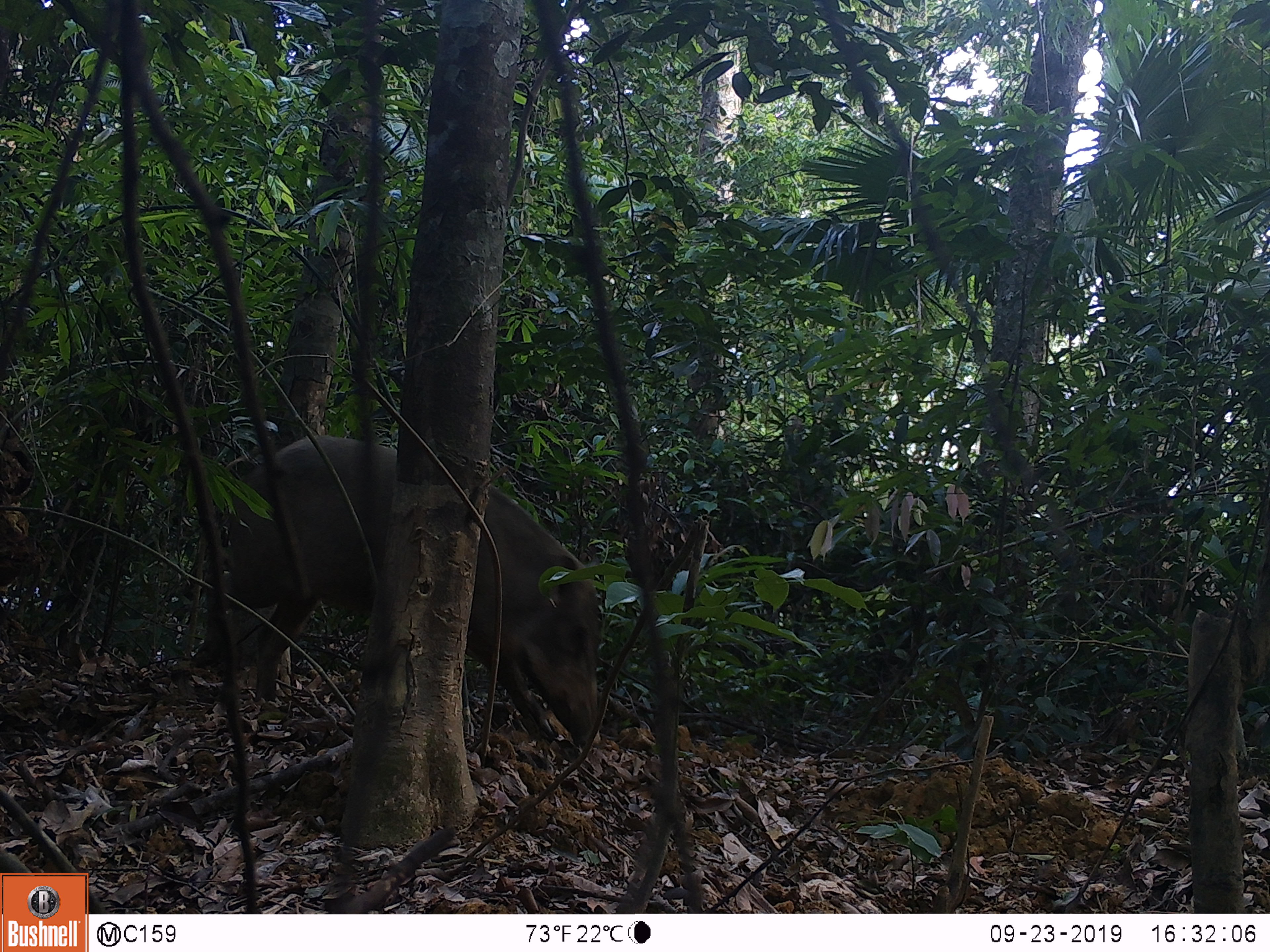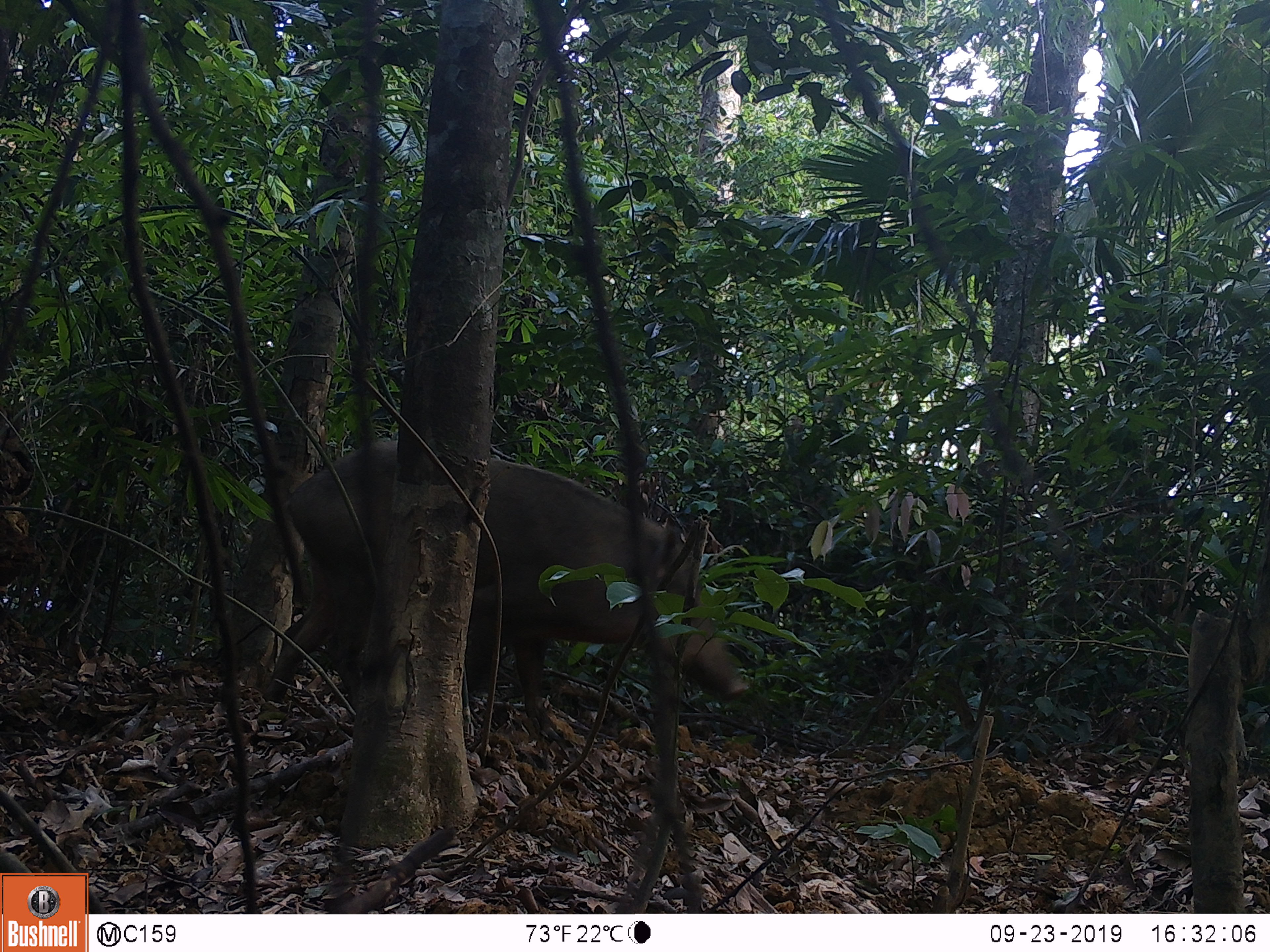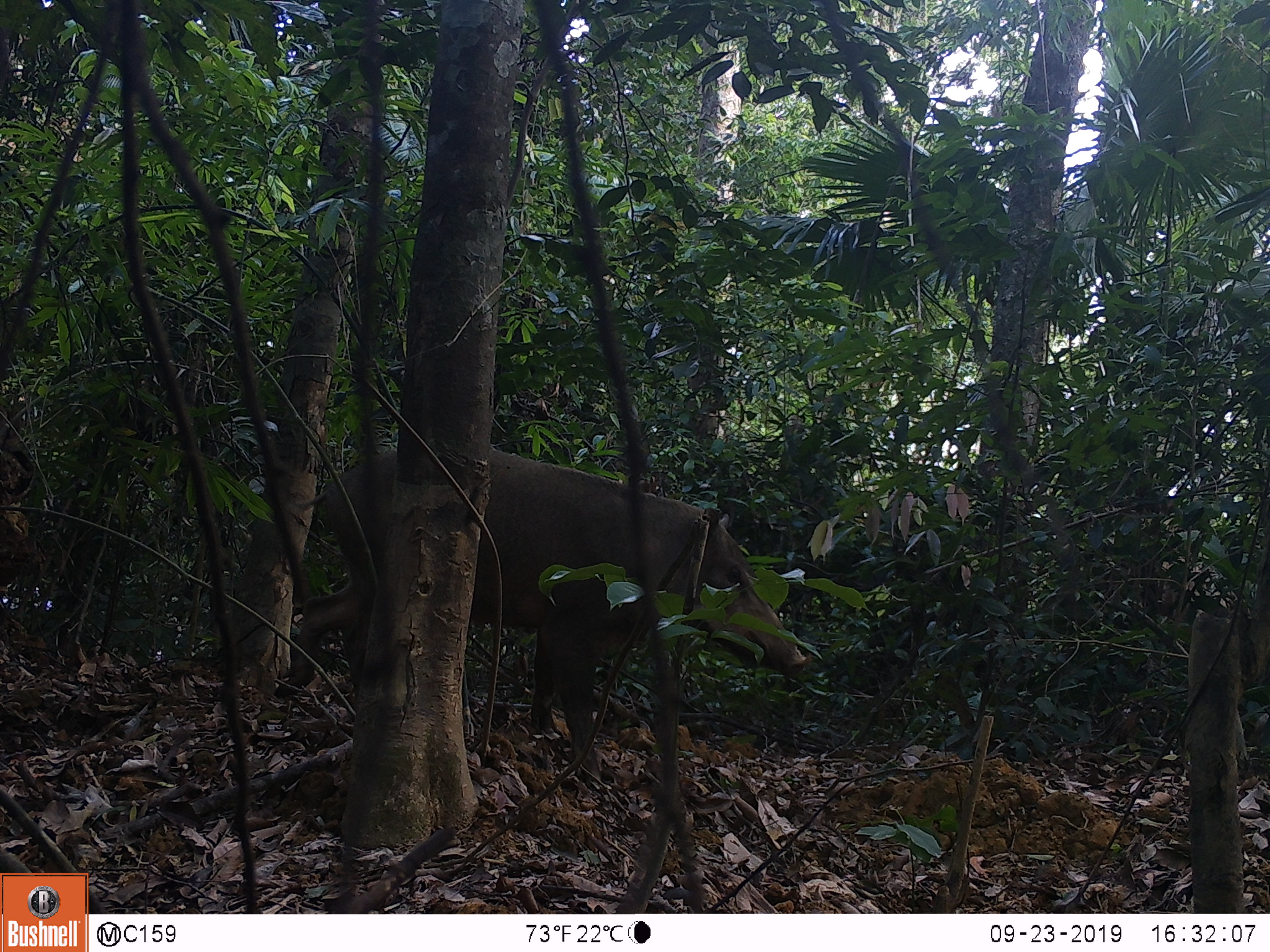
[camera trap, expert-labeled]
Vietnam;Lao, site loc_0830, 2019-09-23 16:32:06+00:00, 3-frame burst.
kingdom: Animalia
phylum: Chordata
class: Mammalia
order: Artiodactyla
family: Suidae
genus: Sus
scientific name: Sus scrofa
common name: eurasian wild pig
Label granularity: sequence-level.